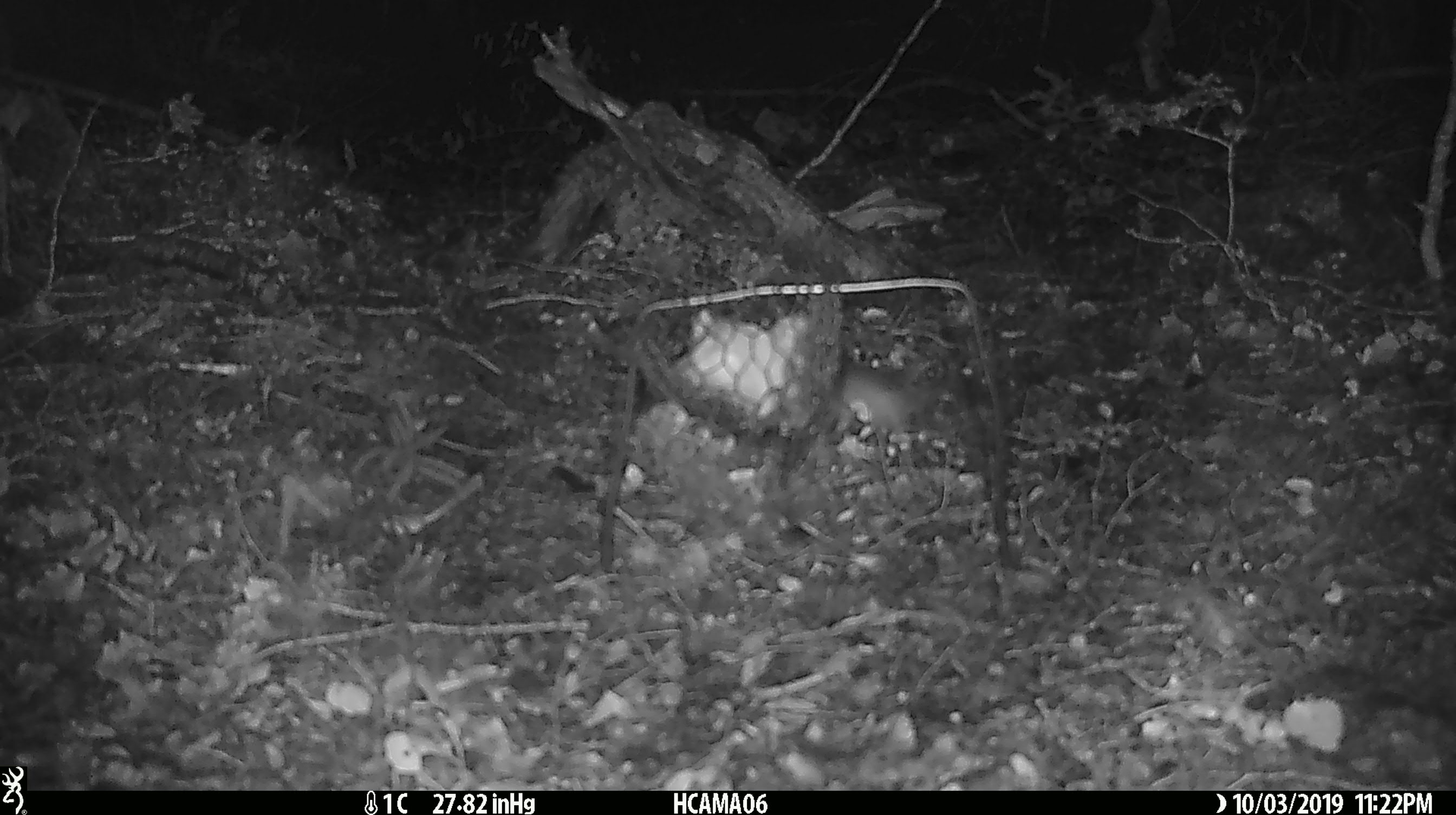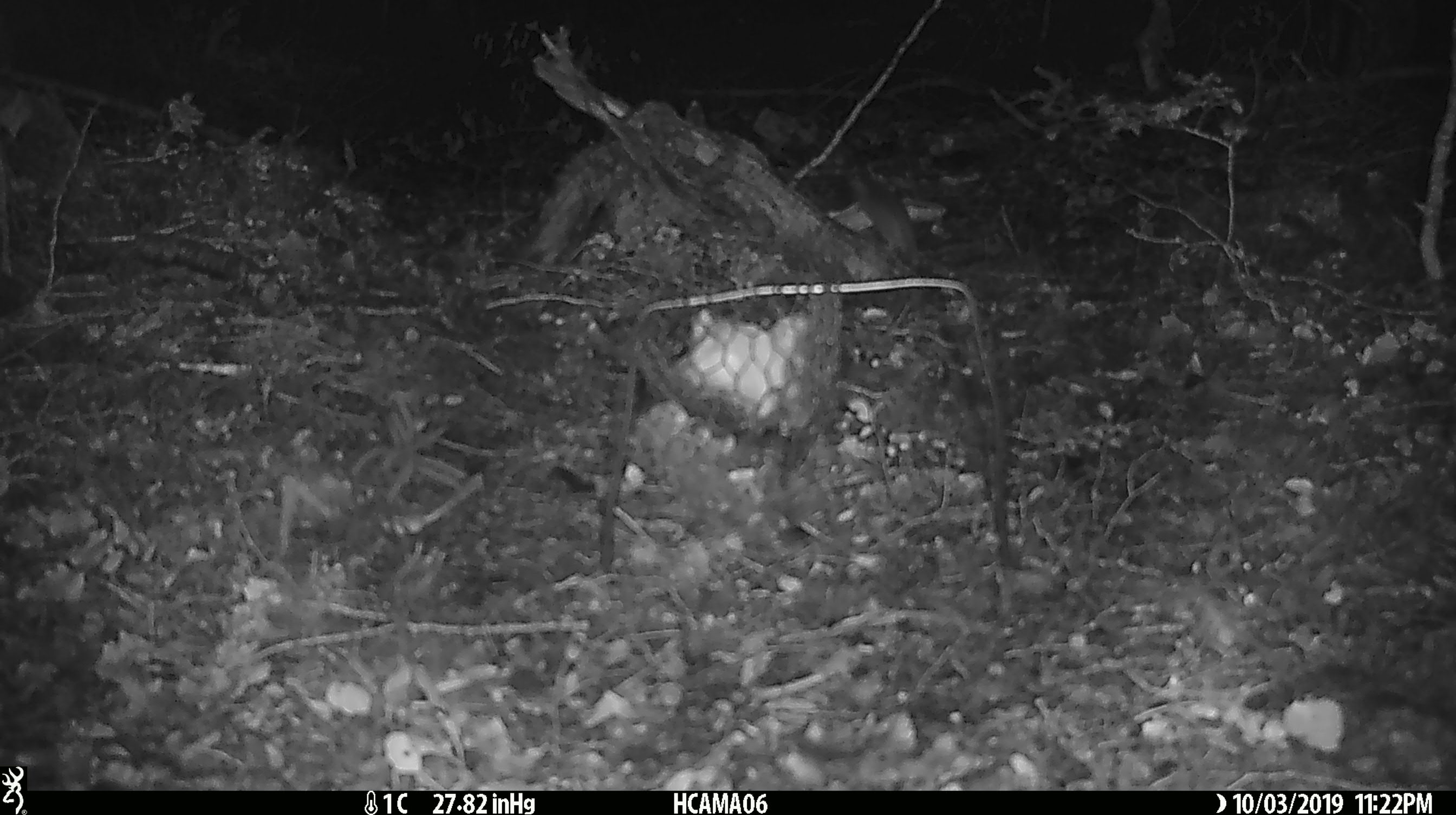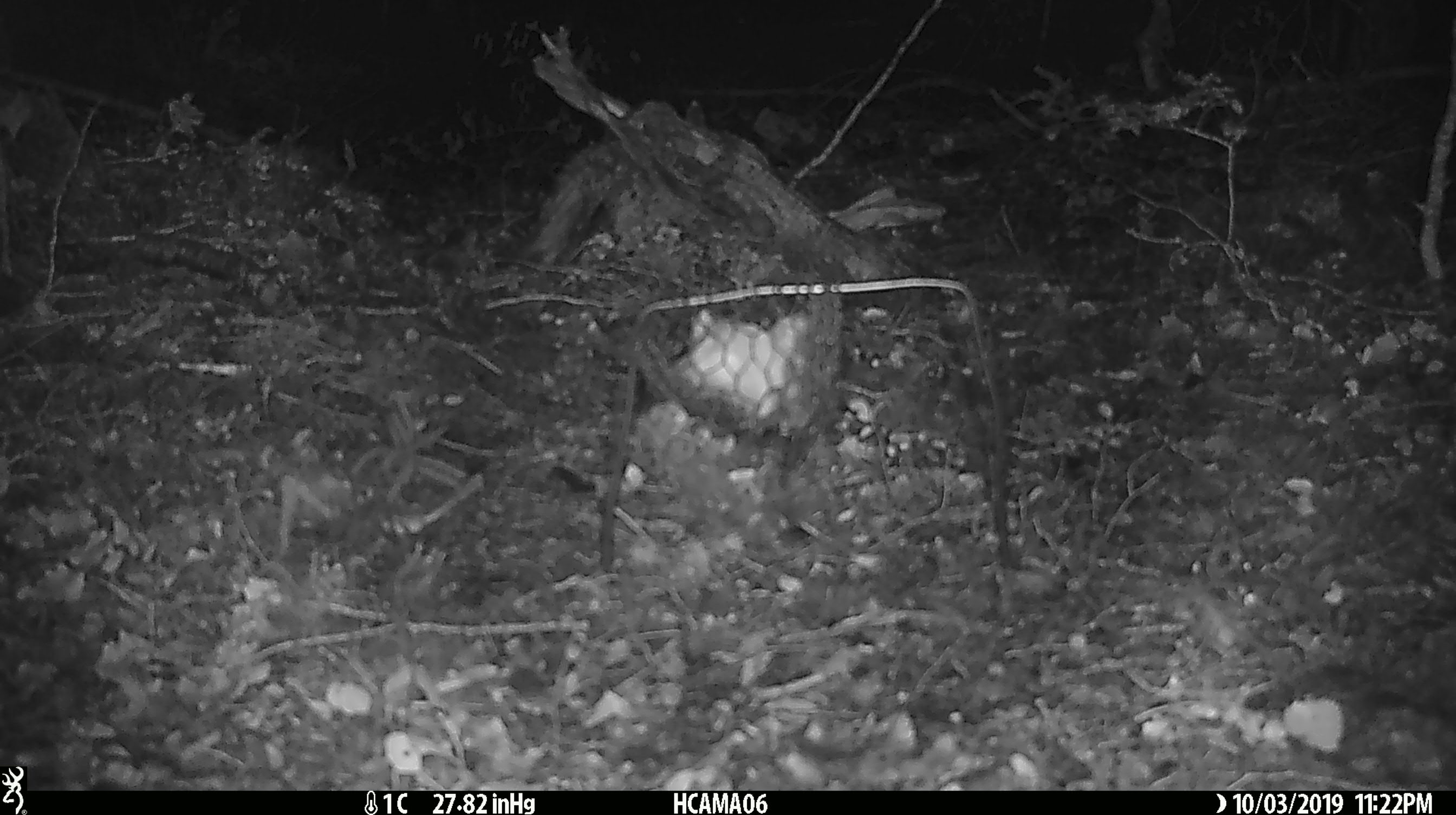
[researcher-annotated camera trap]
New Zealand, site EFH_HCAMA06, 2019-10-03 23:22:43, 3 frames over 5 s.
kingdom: Animalia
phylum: Chordata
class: Mammalia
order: Rodentia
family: Muridae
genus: Mus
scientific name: Mus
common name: mouse